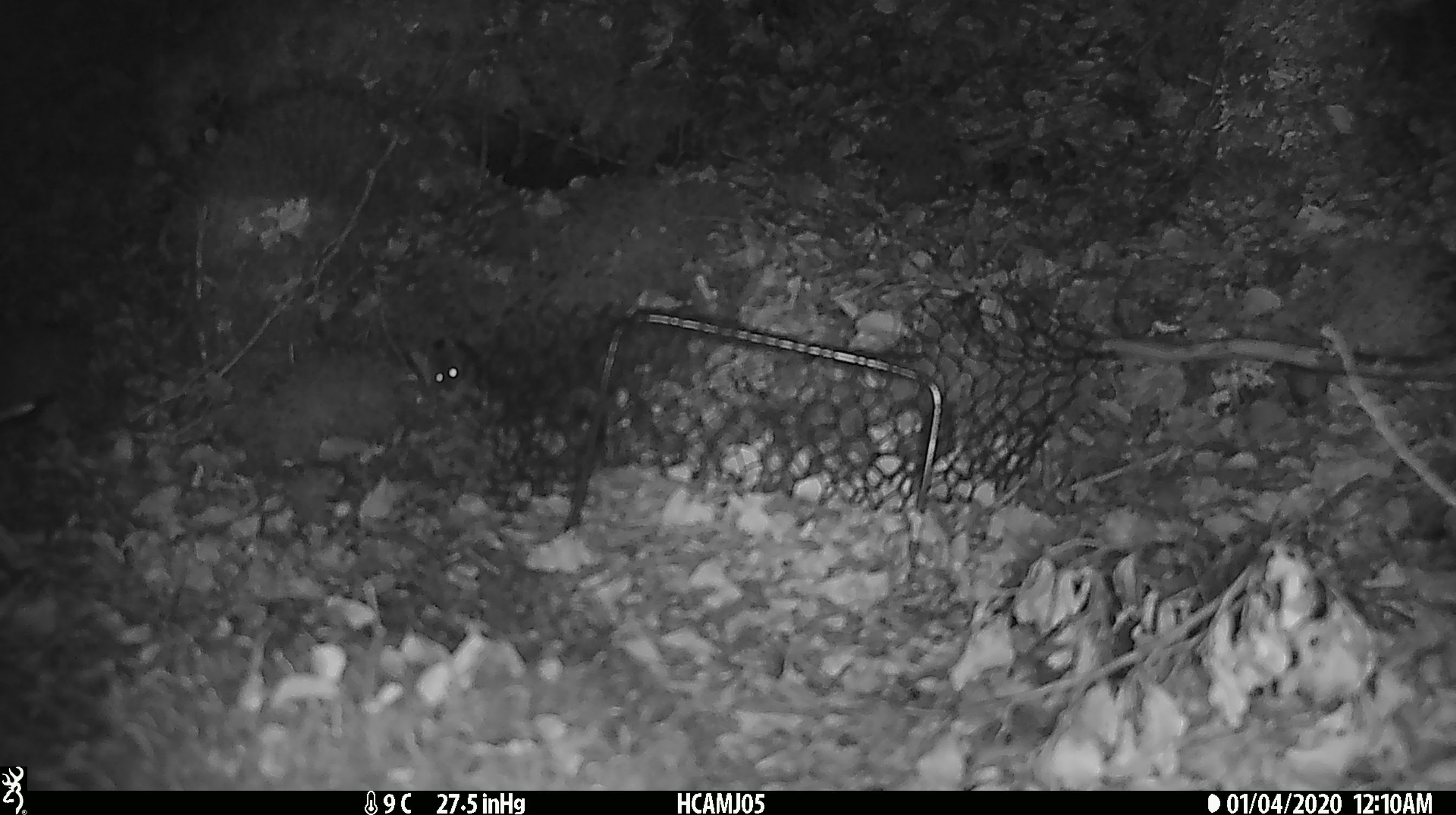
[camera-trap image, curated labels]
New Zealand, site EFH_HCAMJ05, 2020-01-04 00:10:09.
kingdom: Animalia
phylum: Chordata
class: Mammalia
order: Rodentia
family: Muridae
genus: Mus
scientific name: Mus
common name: mouse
Mouse (Mus).